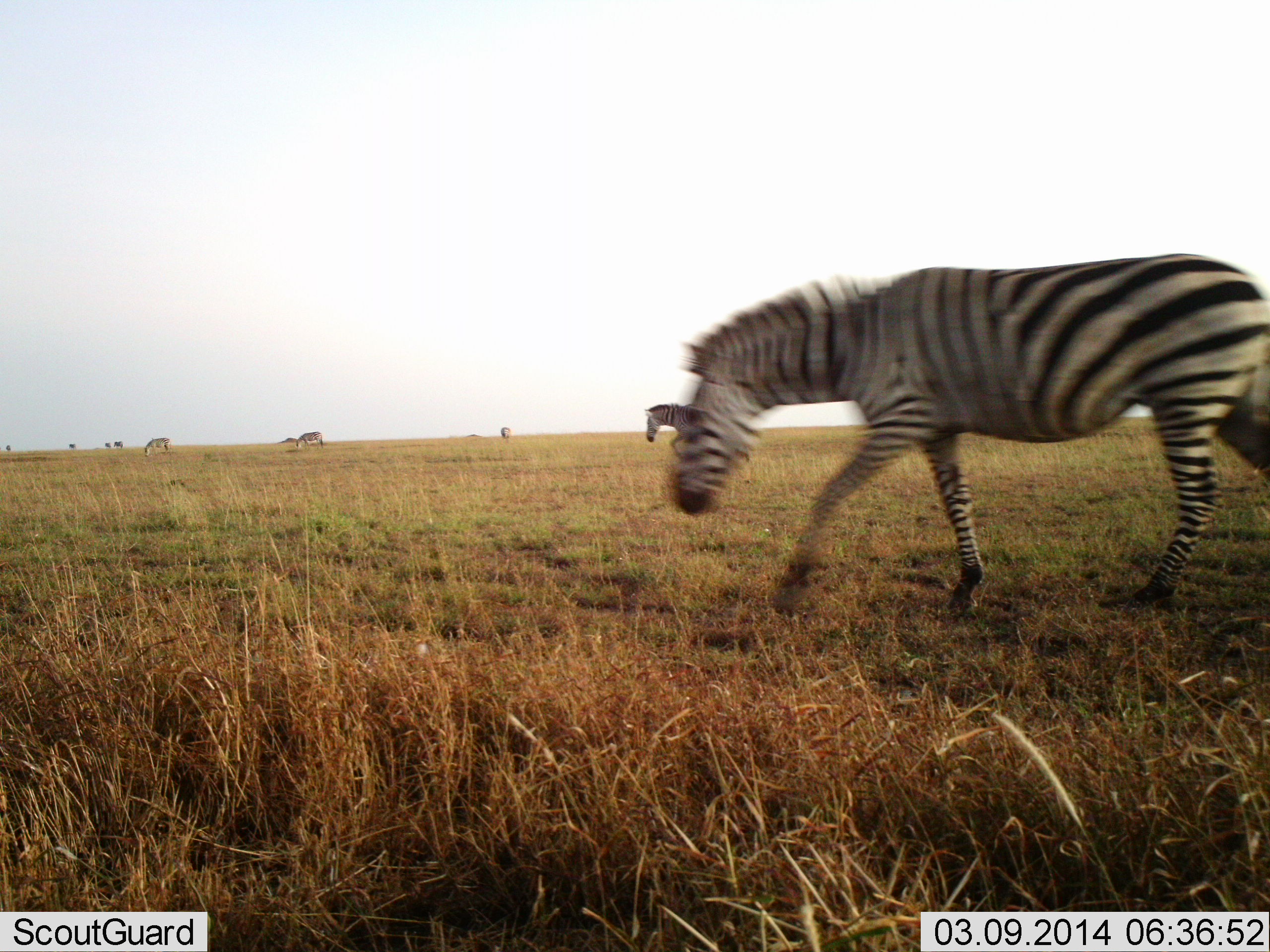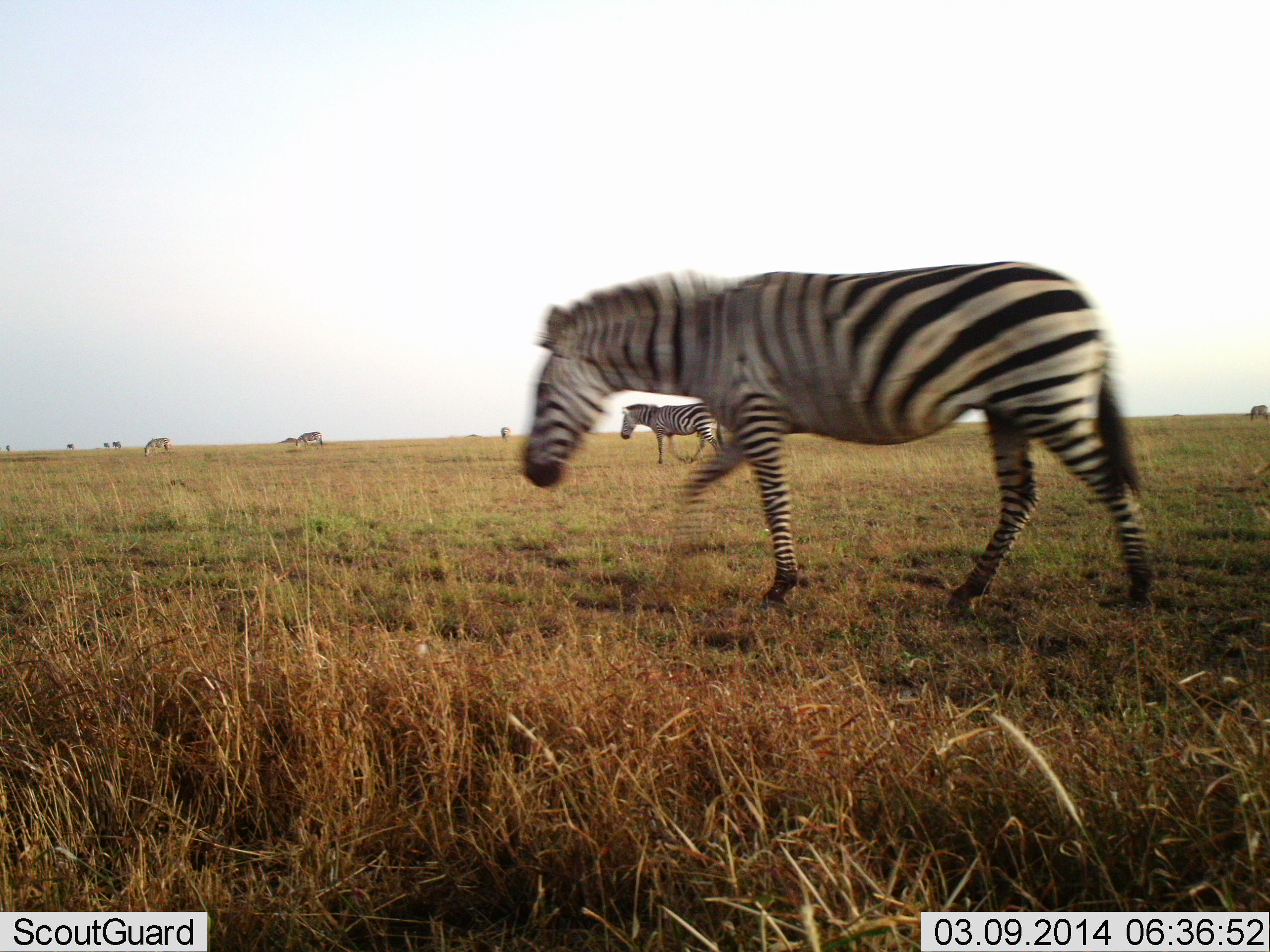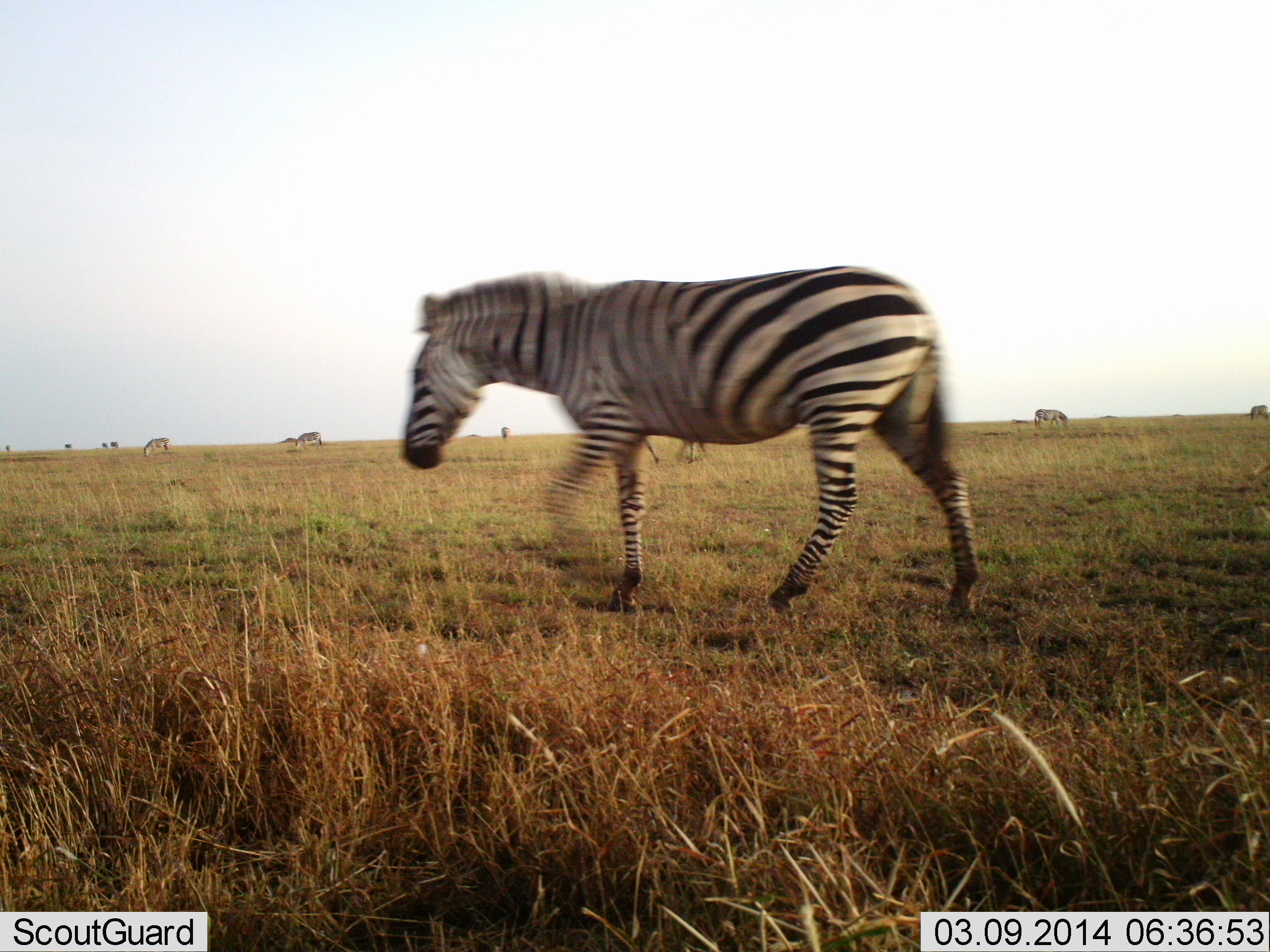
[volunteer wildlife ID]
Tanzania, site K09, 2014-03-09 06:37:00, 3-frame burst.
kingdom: Animalia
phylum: Chordata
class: Mammalia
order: Perissodactyla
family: Equidae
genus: Equus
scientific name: Equus quagga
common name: plains zebra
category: zebra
Zebra (plains zebra) (Equus quagga), count 4. Behavior (volunteer vote fractions): standing 50%, resting 0%, moving 100%, interacting 0%. Young present (vote fraction): 0%. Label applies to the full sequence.